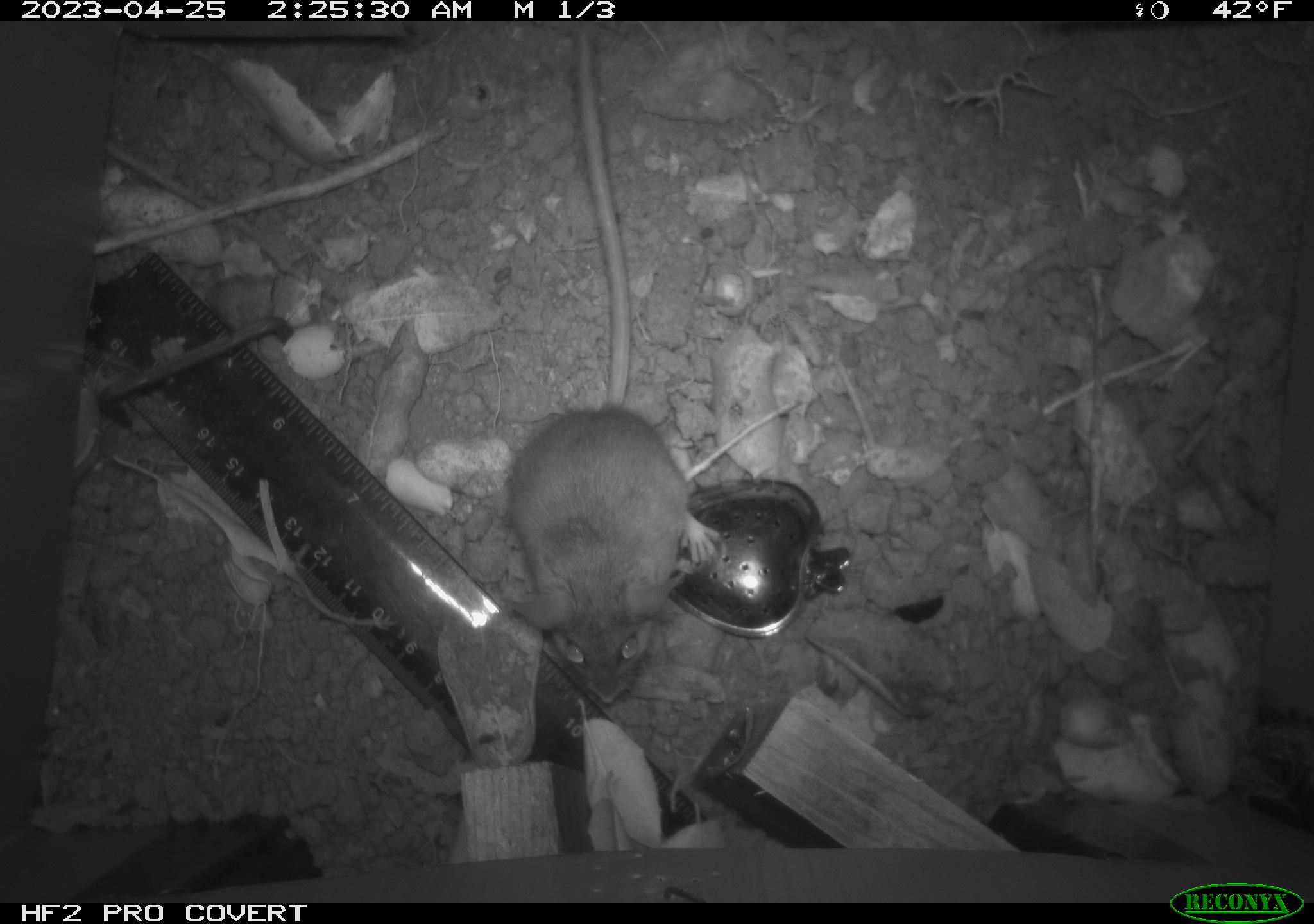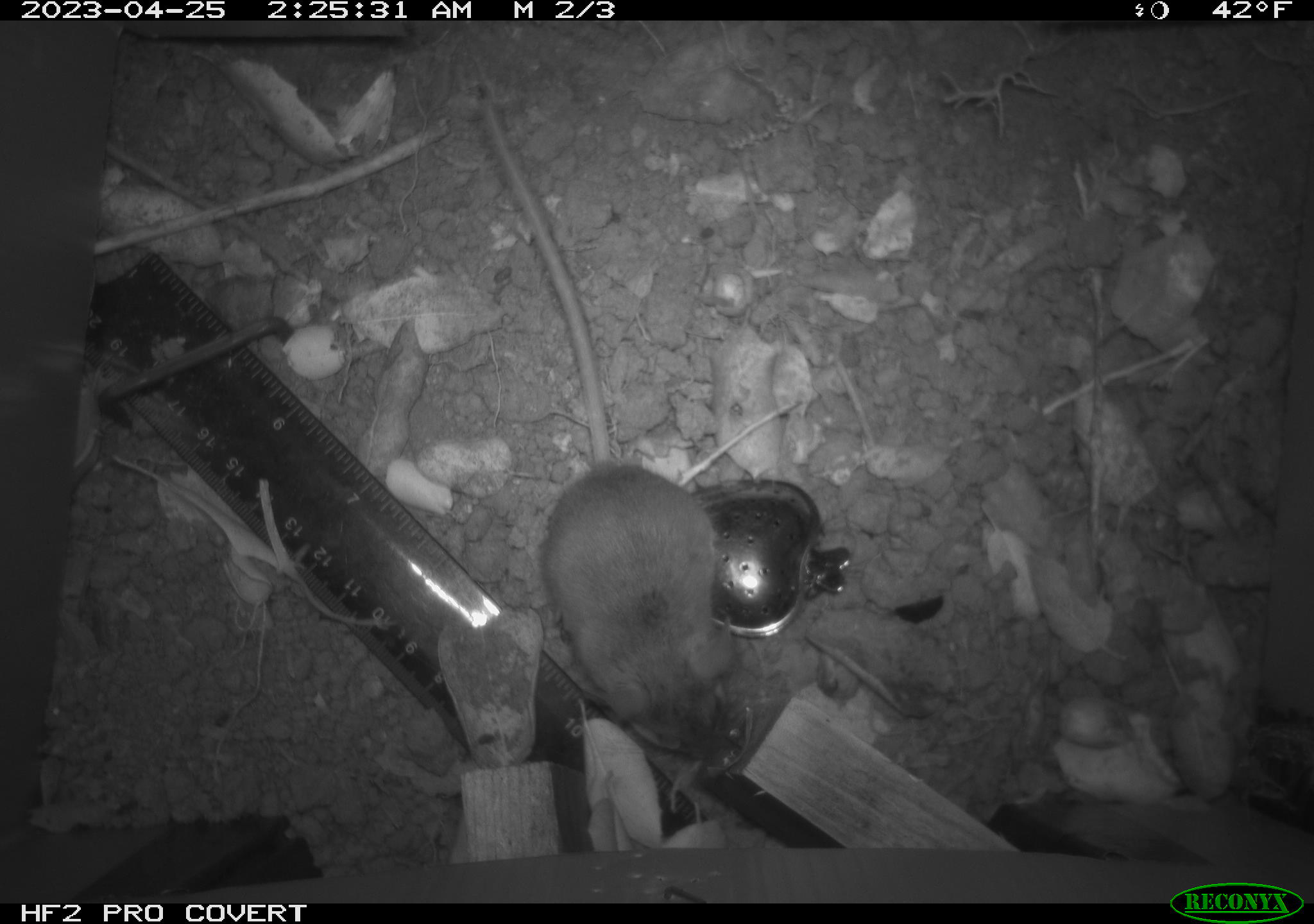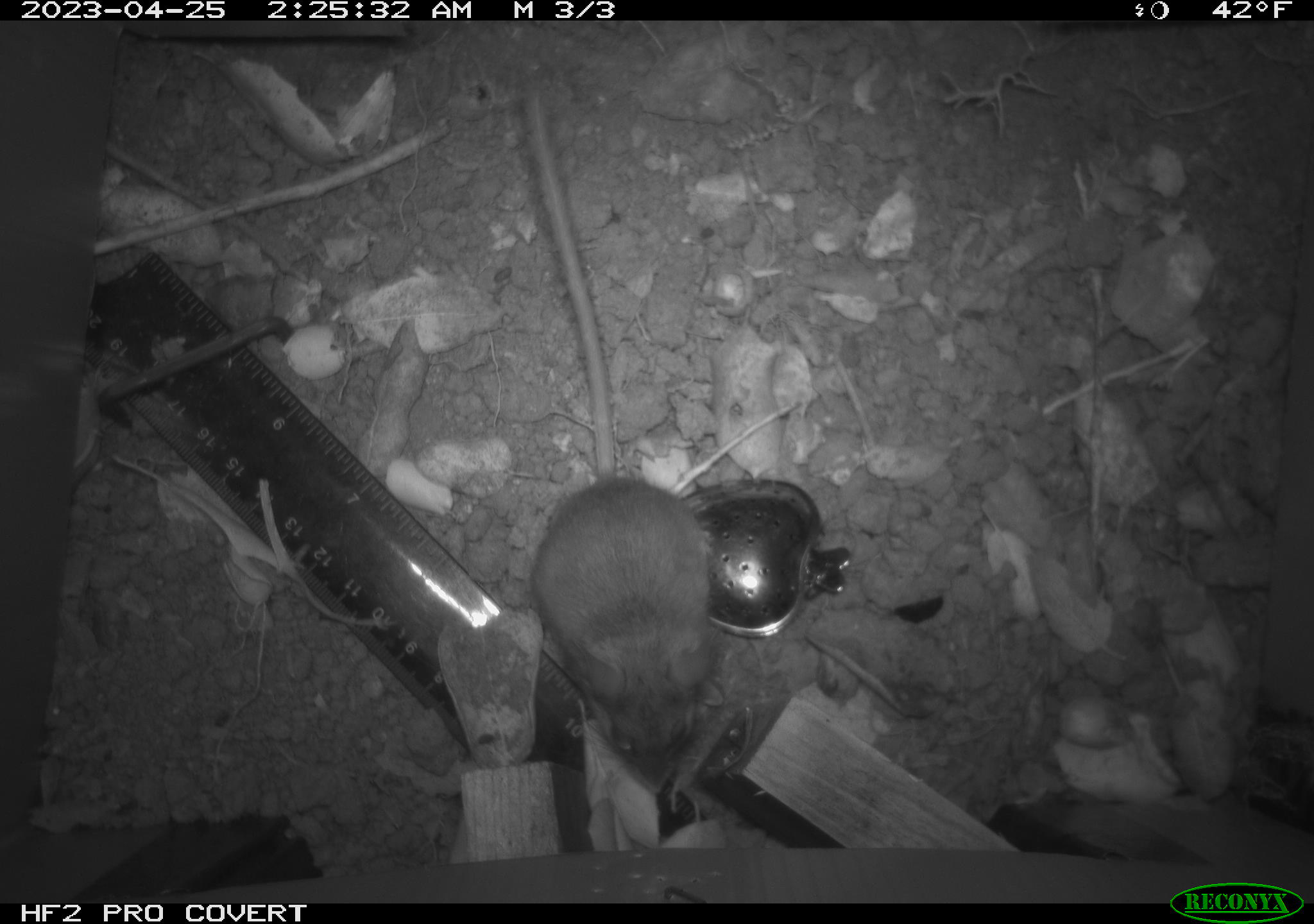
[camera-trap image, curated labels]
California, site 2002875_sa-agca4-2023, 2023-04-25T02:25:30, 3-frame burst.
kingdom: Animalia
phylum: Chordata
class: Mammalia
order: Rodentia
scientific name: Rodentia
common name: mouse species